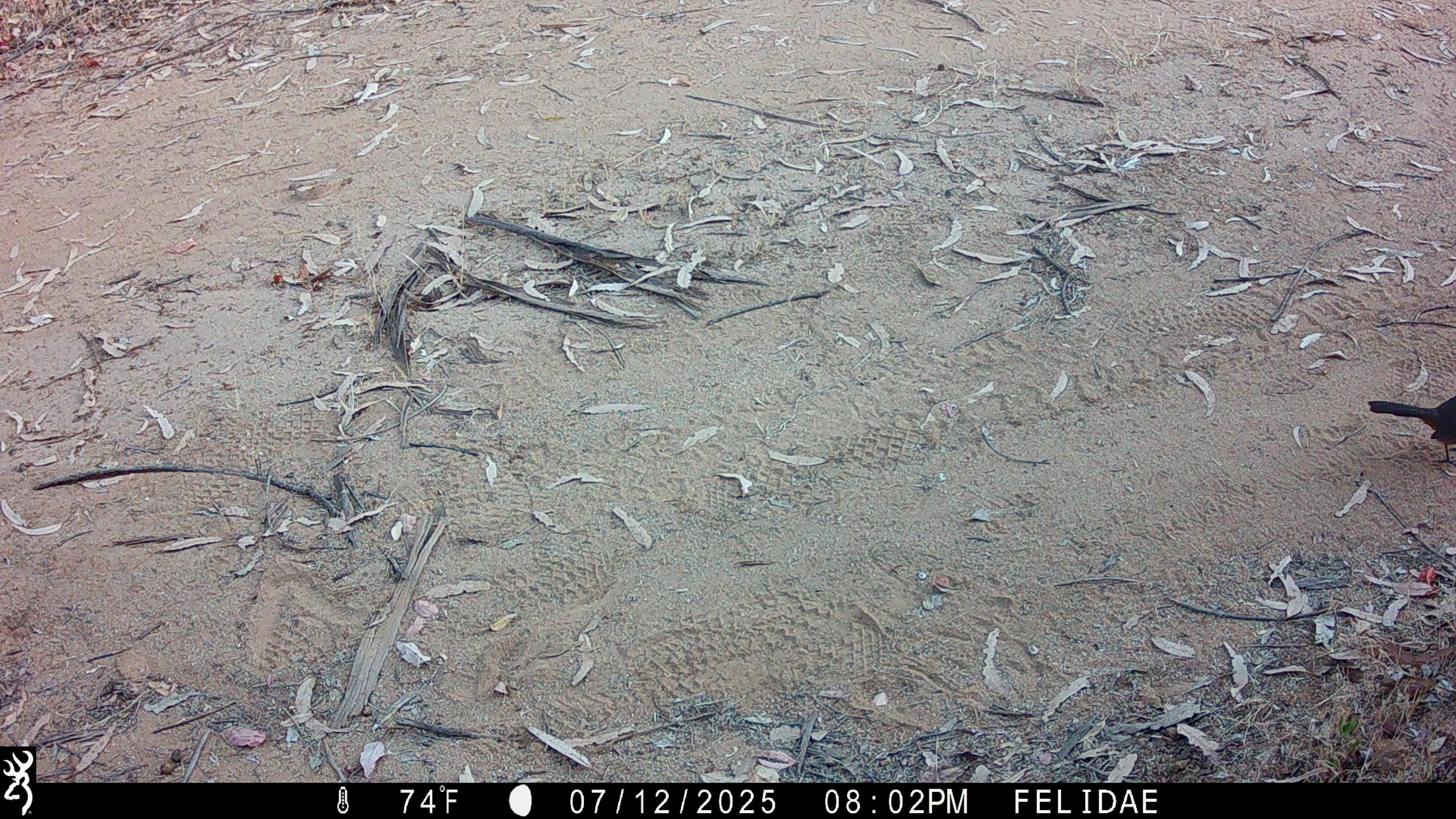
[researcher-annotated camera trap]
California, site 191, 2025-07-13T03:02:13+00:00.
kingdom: Animalia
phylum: Chordata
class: Aves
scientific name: Aves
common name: bird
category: unknown bird